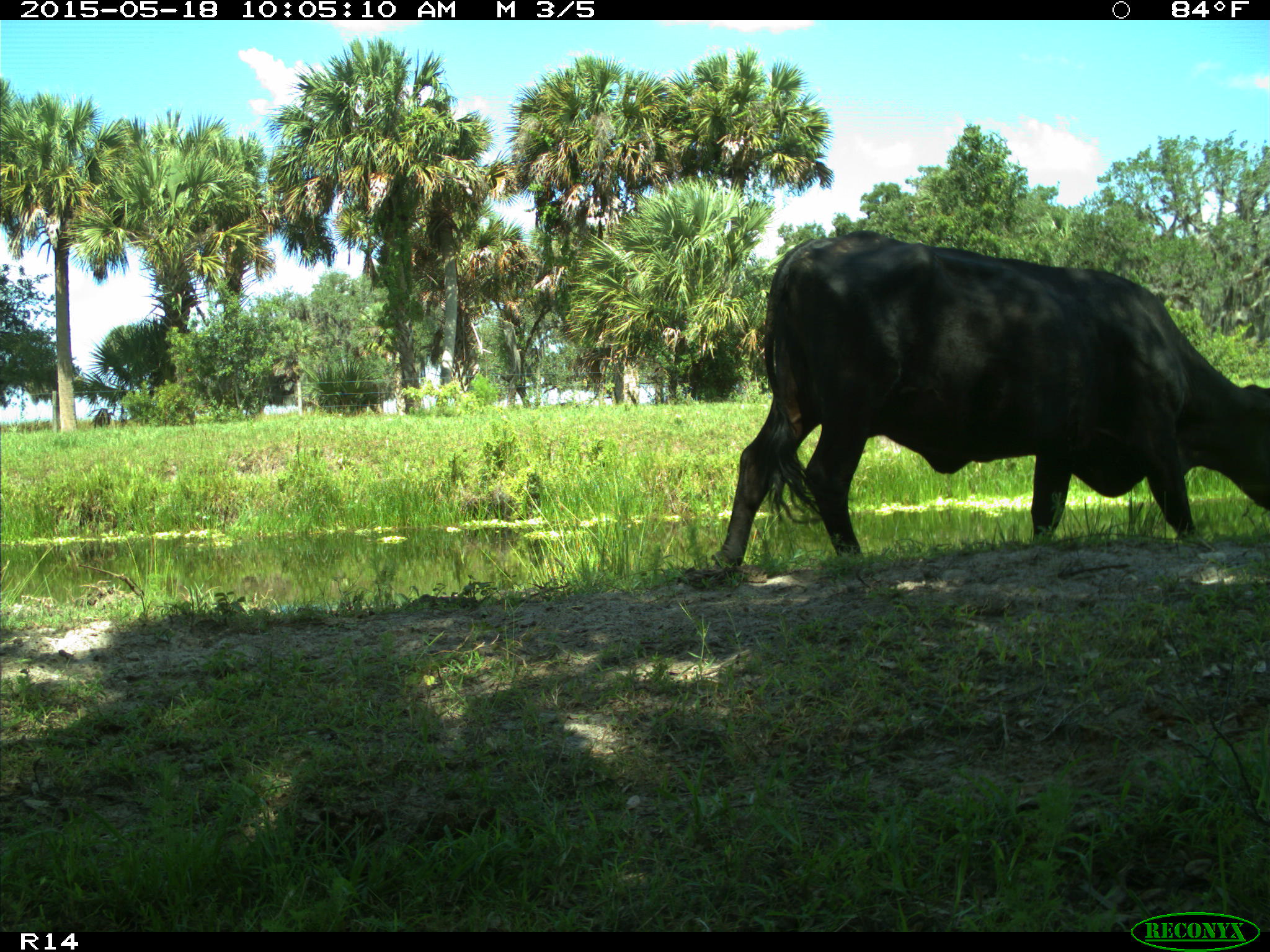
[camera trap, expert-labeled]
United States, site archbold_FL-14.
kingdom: Animalia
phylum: Chordata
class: Mammalia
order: Artiodactyla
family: Bovidae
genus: Bos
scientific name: Bos taurus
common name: domestic cow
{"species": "Bos taurus (domestic cow)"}